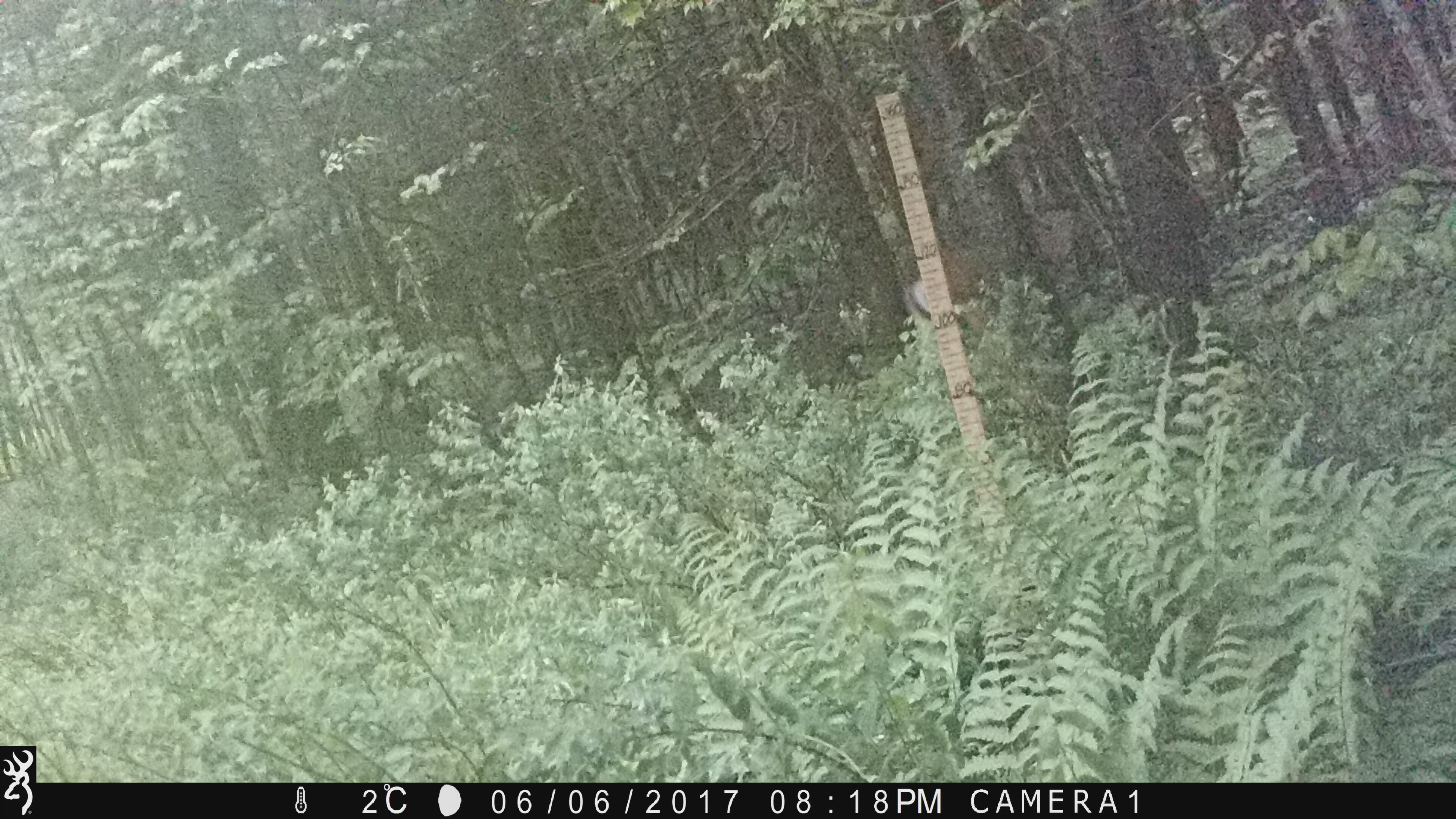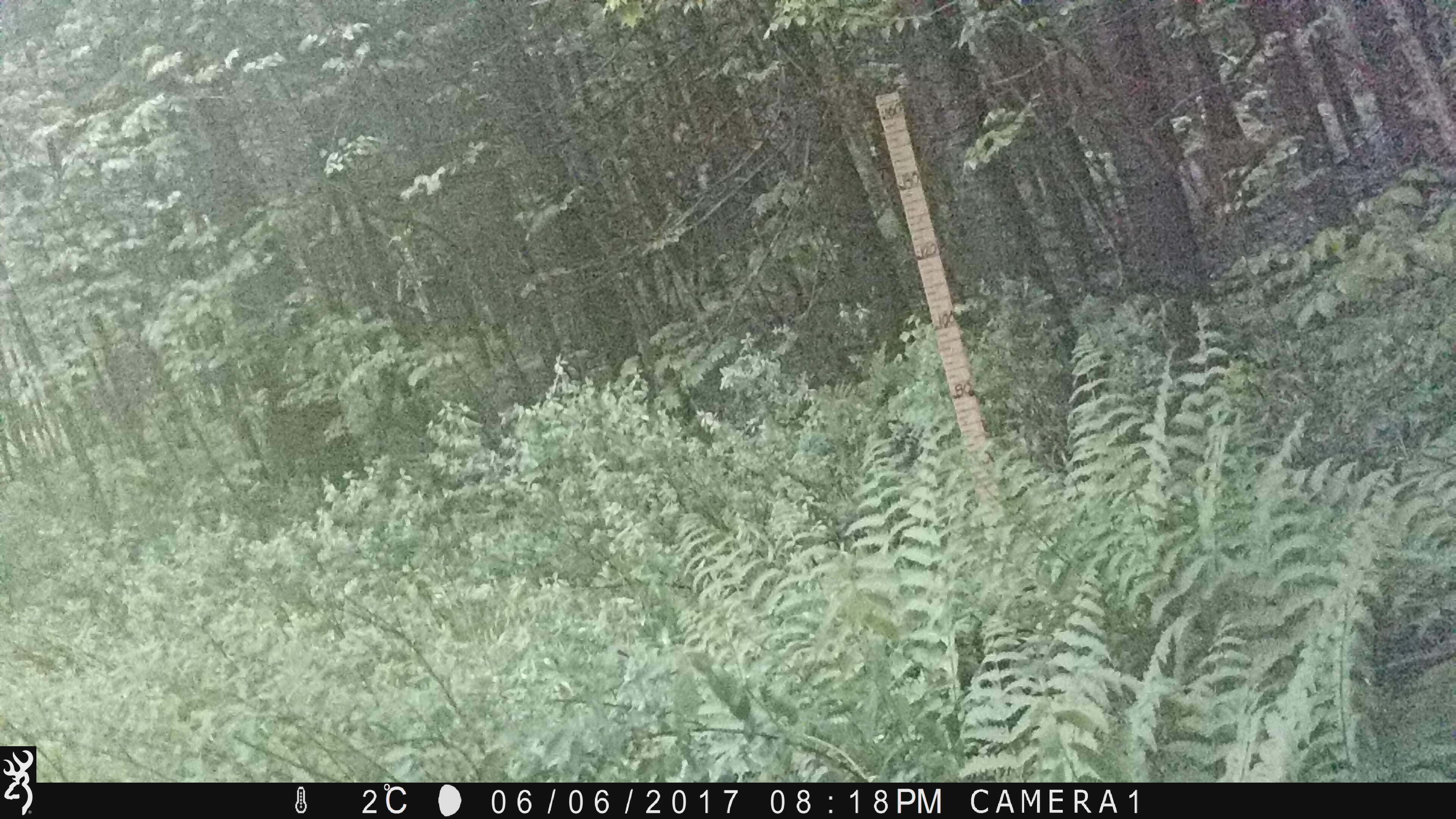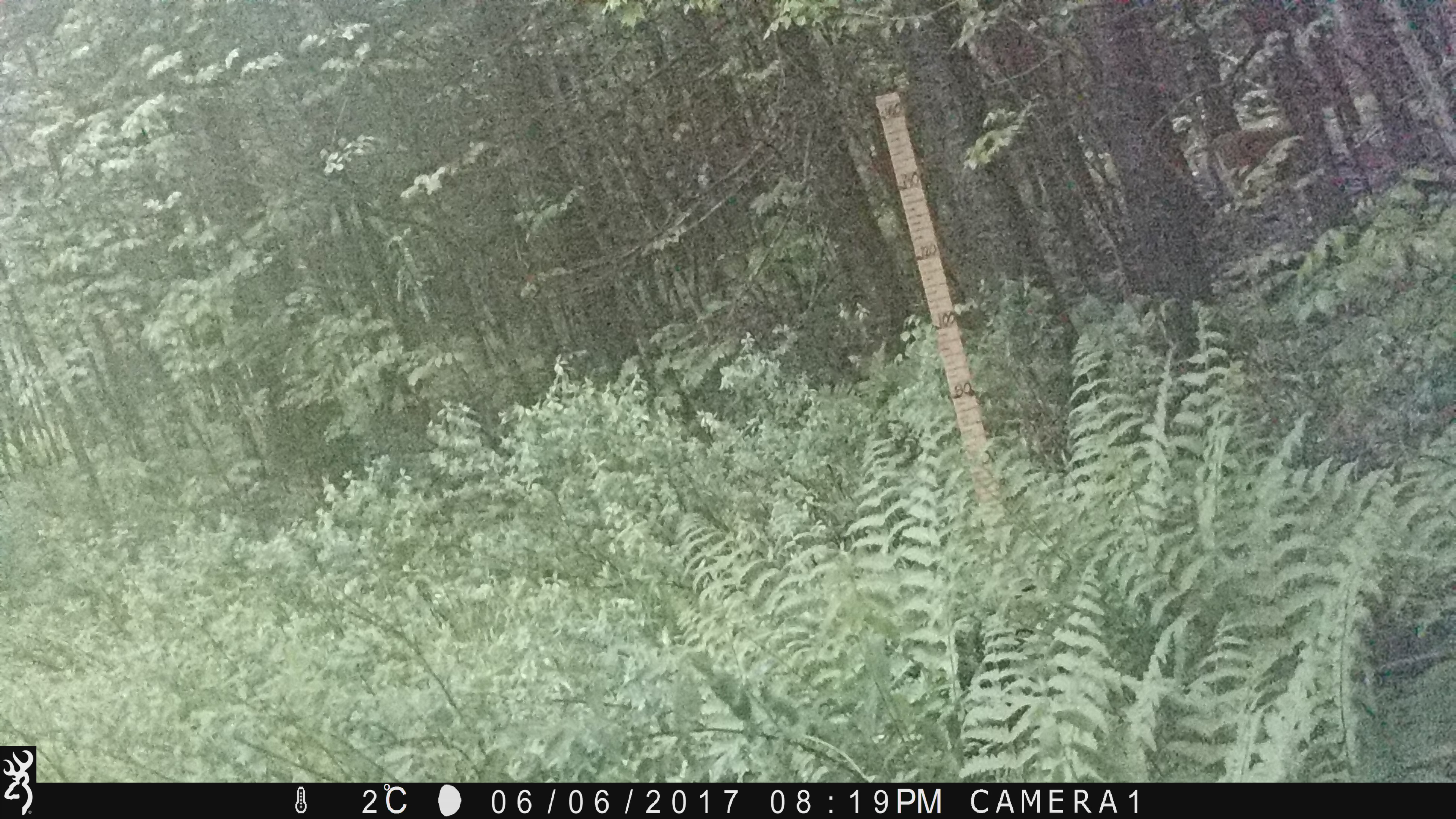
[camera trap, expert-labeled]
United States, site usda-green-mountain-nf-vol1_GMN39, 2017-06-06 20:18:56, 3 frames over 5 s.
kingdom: Animalia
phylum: Chordata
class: Mammalia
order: Artiodactyla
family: Cervidae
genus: Odocoileus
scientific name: Odocoileus virginianus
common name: white-tailed deer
White-tailed deer (Odocoileus virginianus).